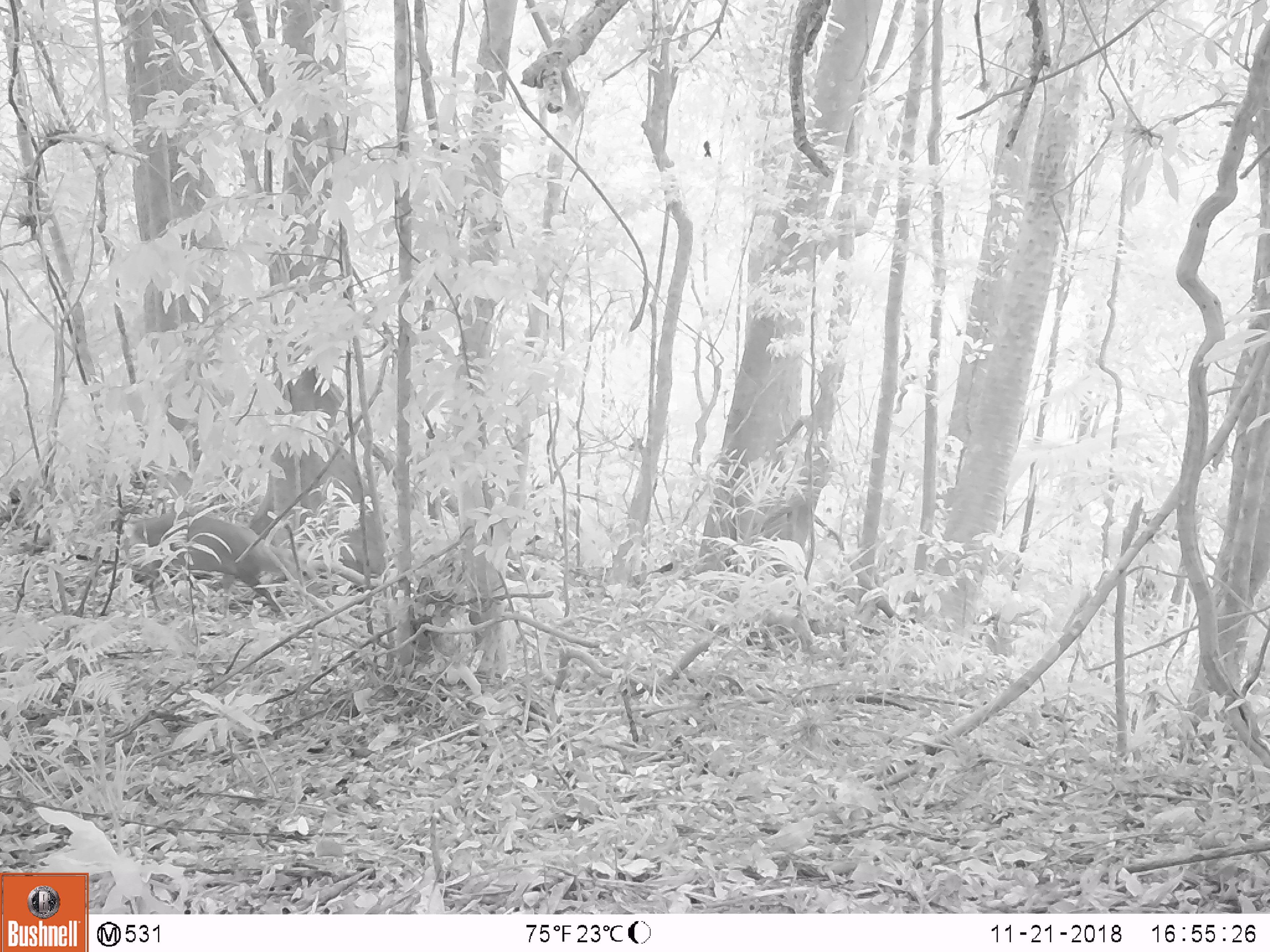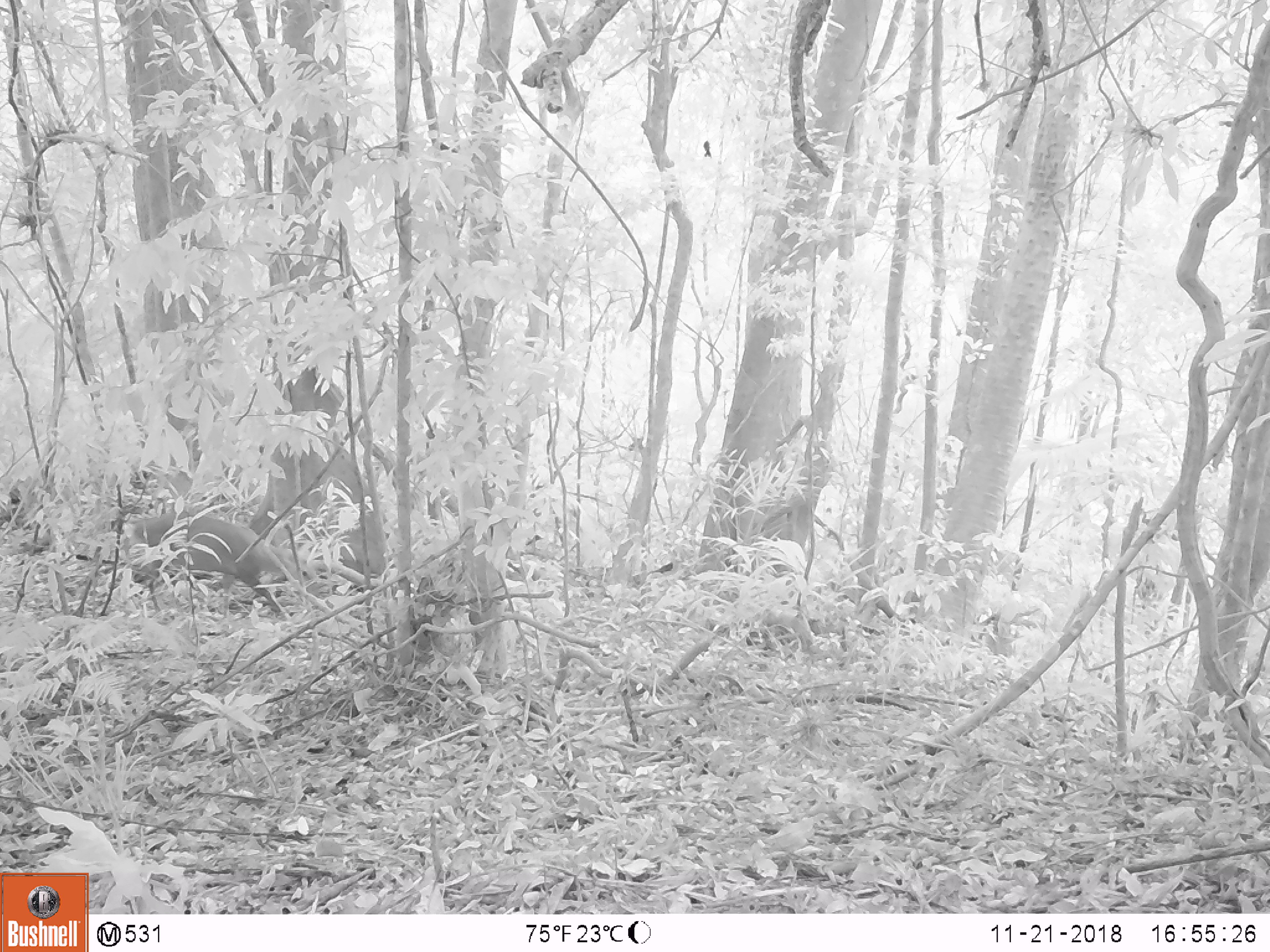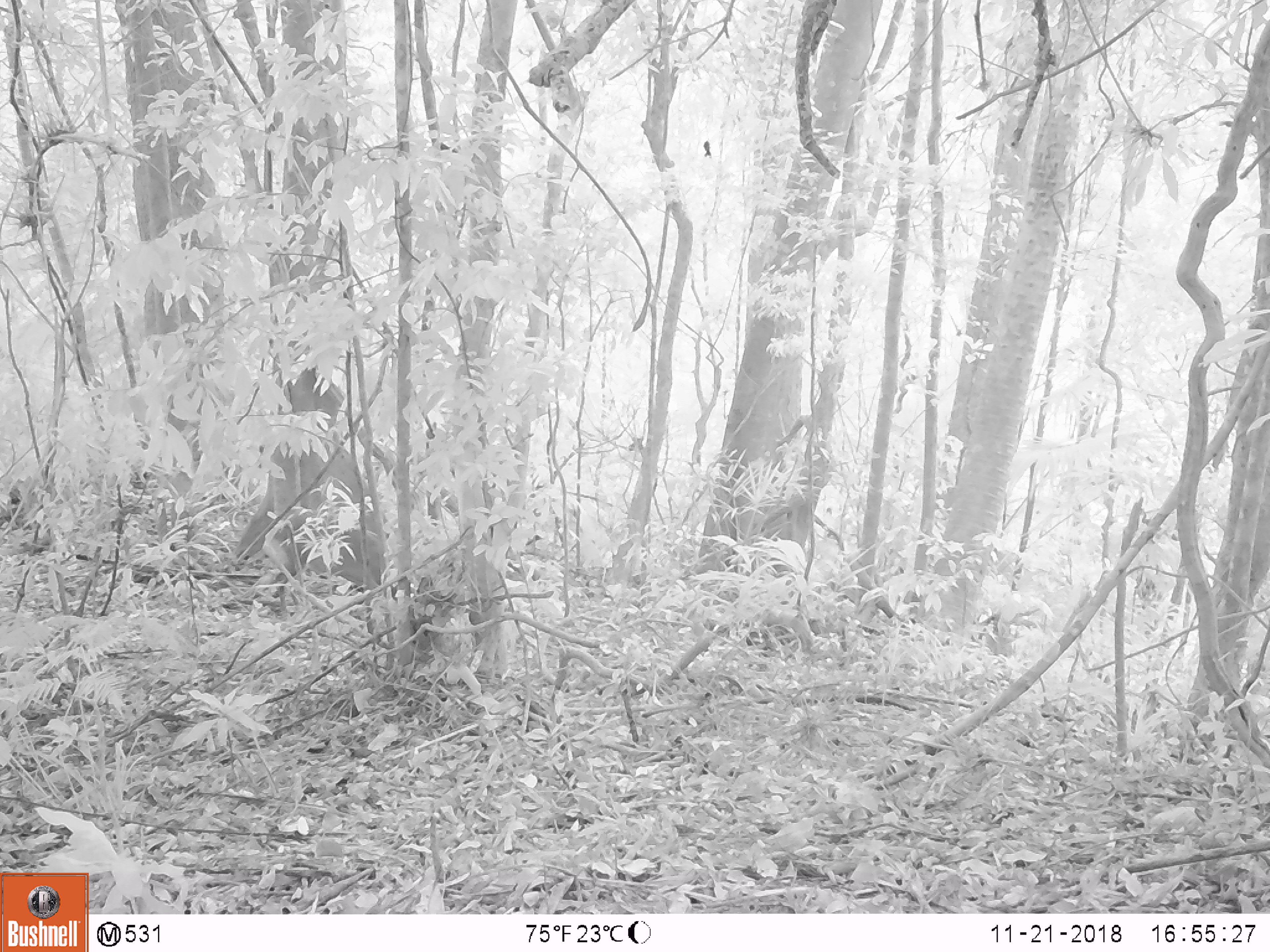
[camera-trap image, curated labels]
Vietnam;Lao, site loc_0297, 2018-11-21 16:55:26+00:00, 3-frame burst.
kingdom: Animalia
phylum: Chordata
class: Aves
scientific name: Aves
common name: bird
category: unidentified bird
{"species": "unidentified bird (bird) (Aves)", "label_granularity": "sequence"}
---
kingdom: Animalia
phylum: Chordata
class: Mammalia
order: Artiodactyla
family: Cervidae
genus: Muntiacus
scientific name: Muntiacus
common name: muntjacs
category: unidentified muntjac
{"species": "unidentified muntjac (muntjacs) (Muntiacus)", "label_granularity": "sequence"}